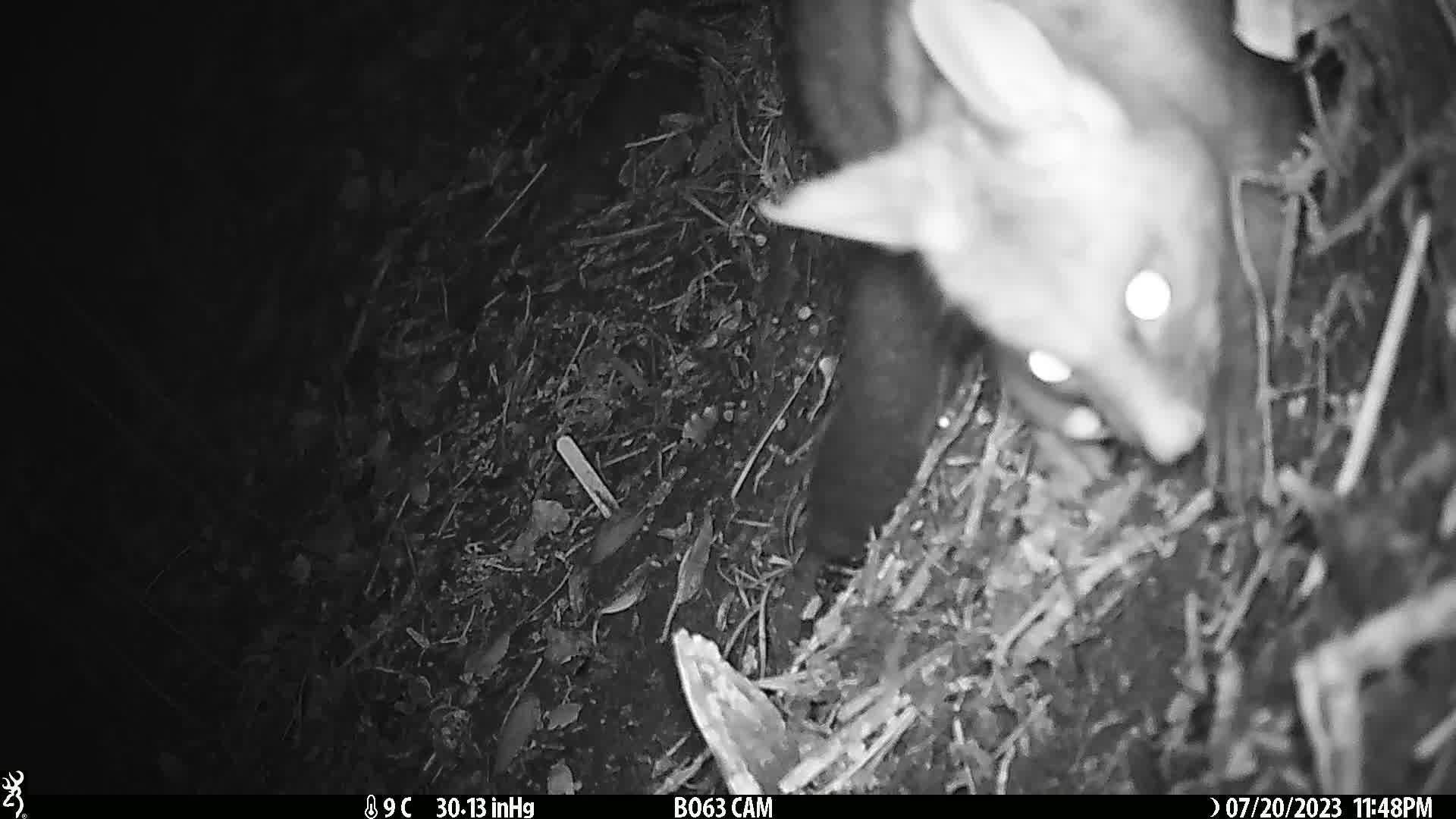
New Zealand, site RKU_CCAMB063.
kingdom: Animalia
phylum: Chordata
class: Mammalia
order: Diprotodontia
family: Phalangeridae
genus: Trichosurus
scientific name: Trichosurus vulpecula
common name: common brushtail possum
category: possum